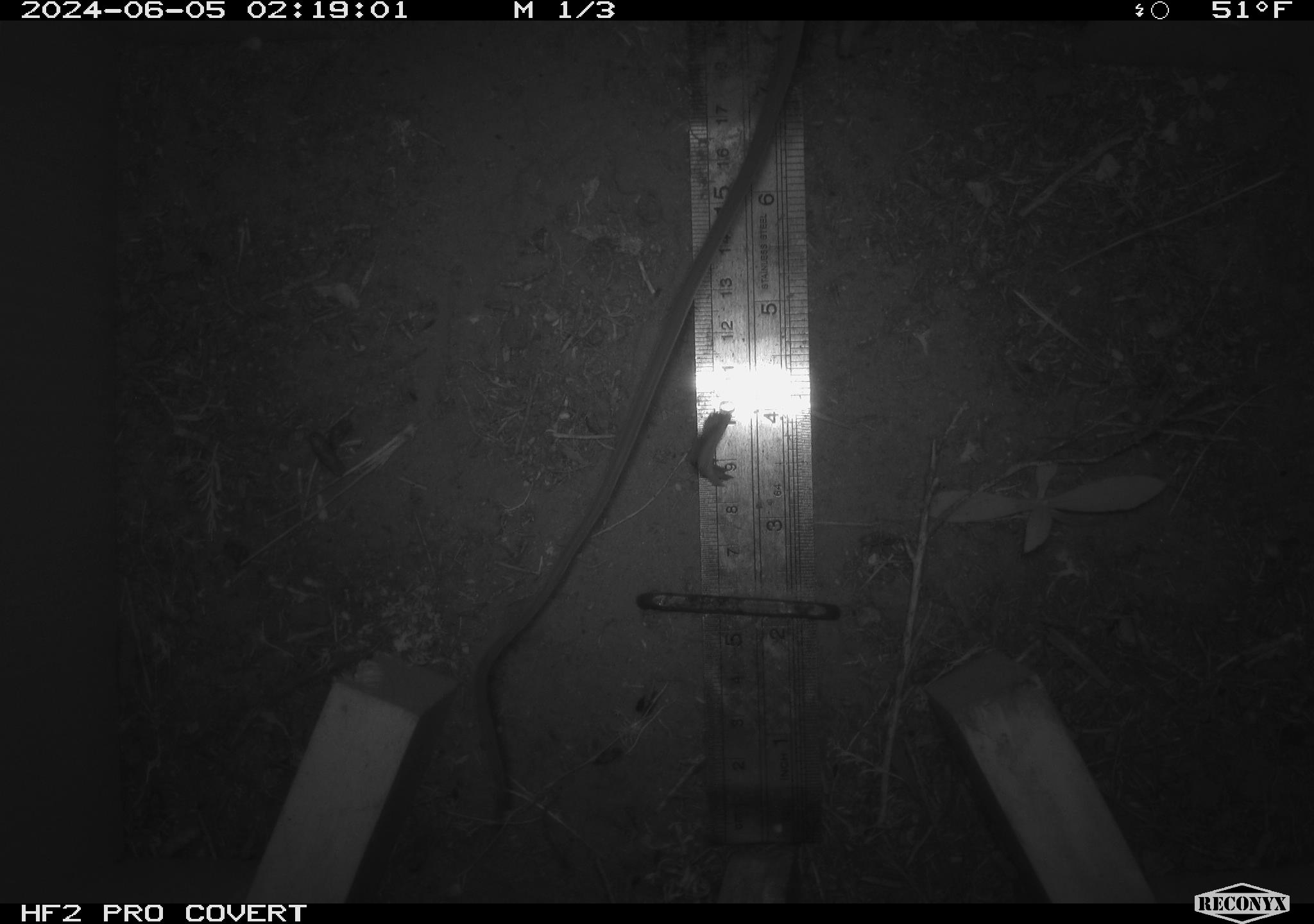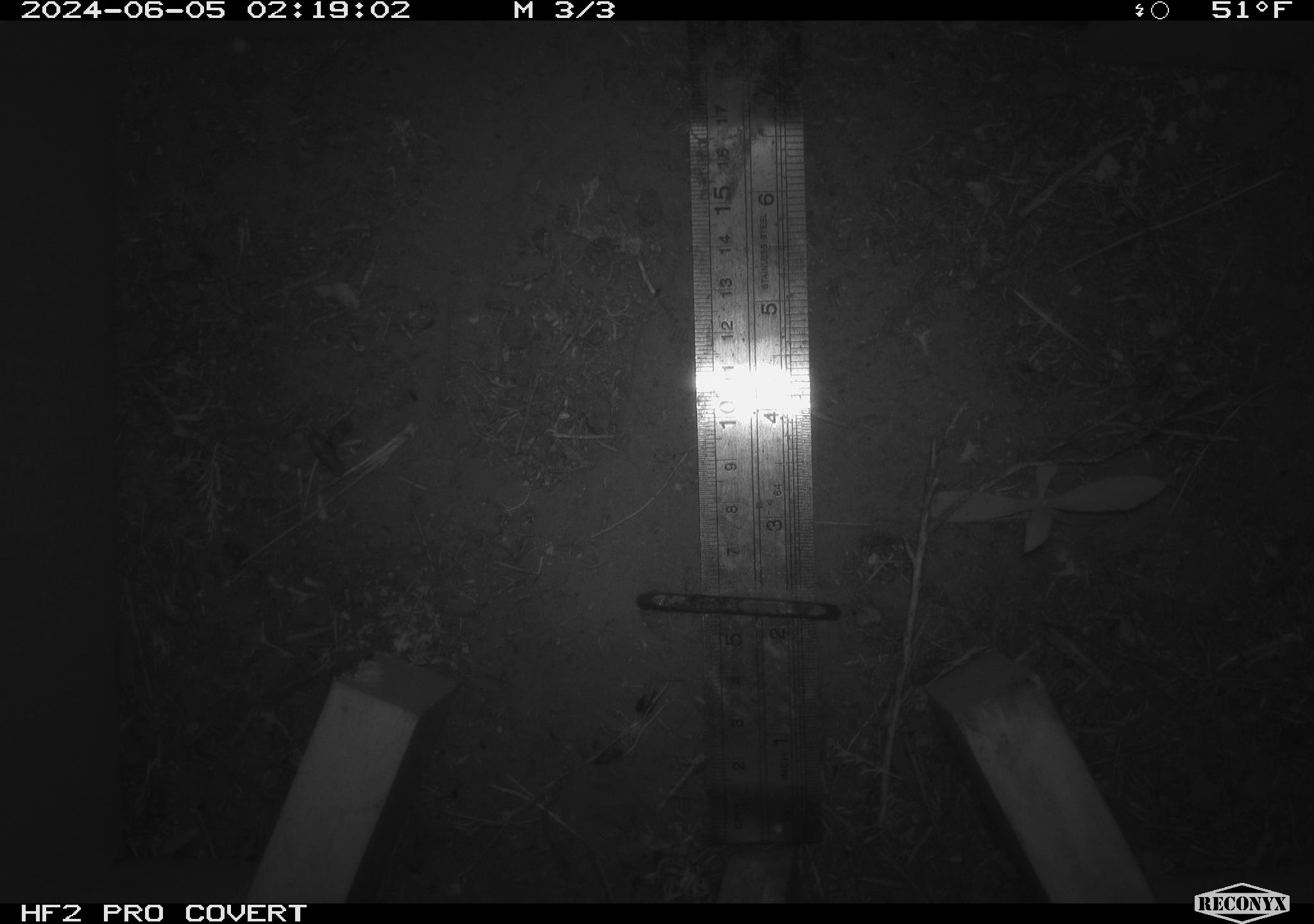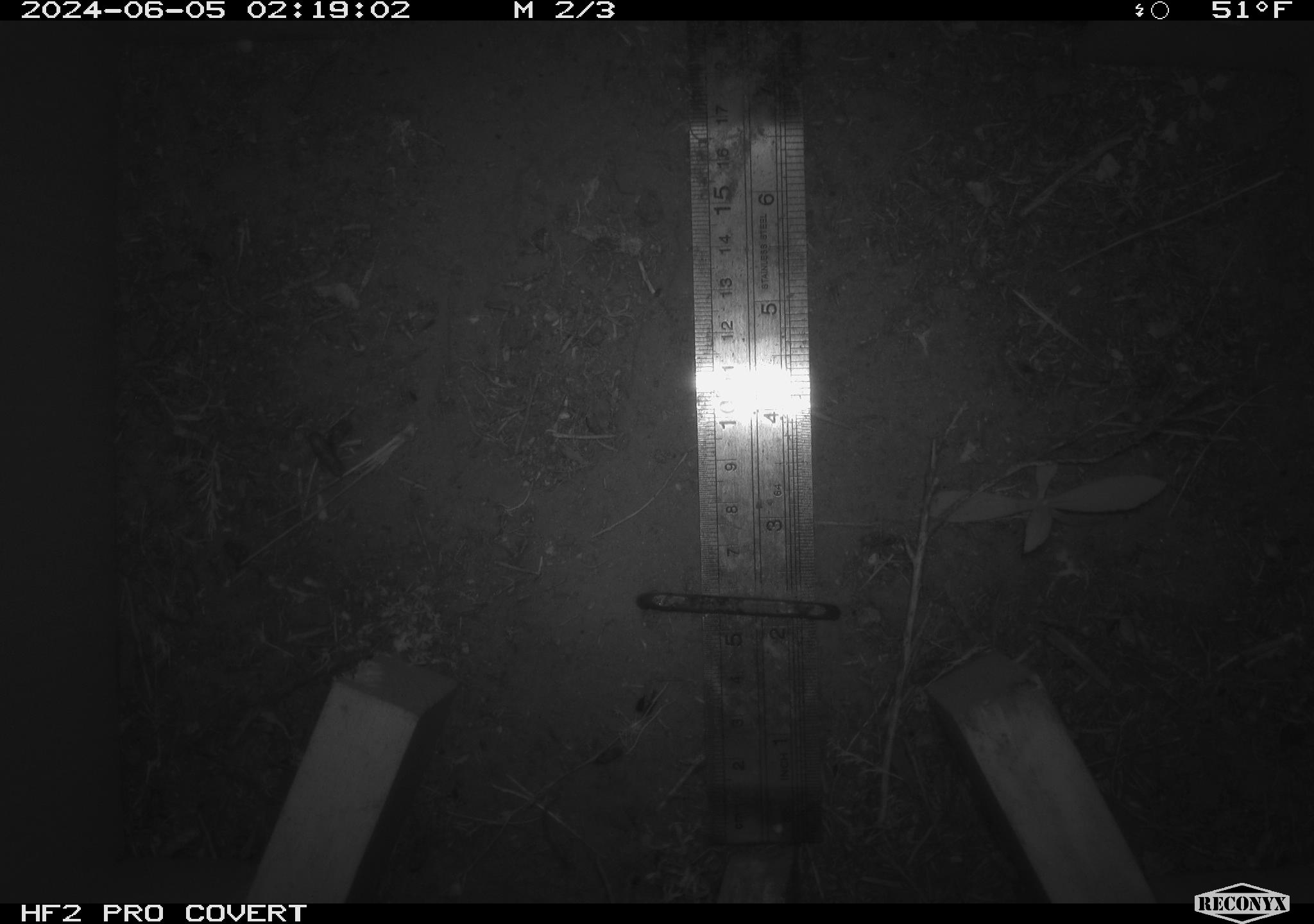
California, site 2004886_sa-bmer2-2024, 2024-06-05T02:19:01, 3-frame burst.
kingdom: Animalia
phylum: Chordata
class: Mammalia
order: Rodentia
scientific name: Rodentia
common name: mouse species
Mouse species (Rodentia).